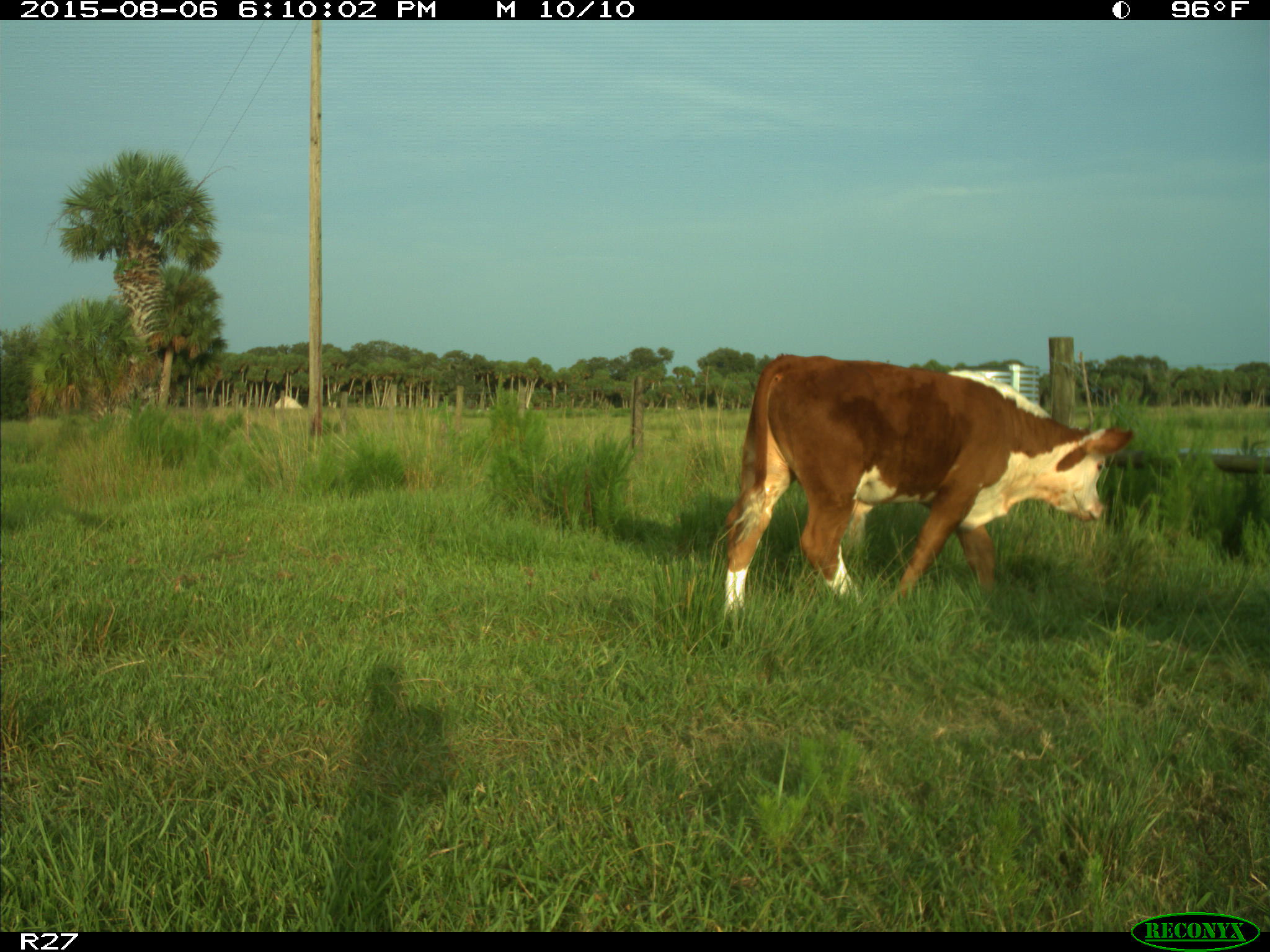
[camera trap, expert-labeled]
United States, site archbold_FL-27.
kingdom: Animalia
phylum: Chordata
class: Mammalia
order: Artiodactyla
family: Bovidae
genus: Bos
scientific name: Bos taurus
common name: domestic cow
Bos taurus (domestic cow).